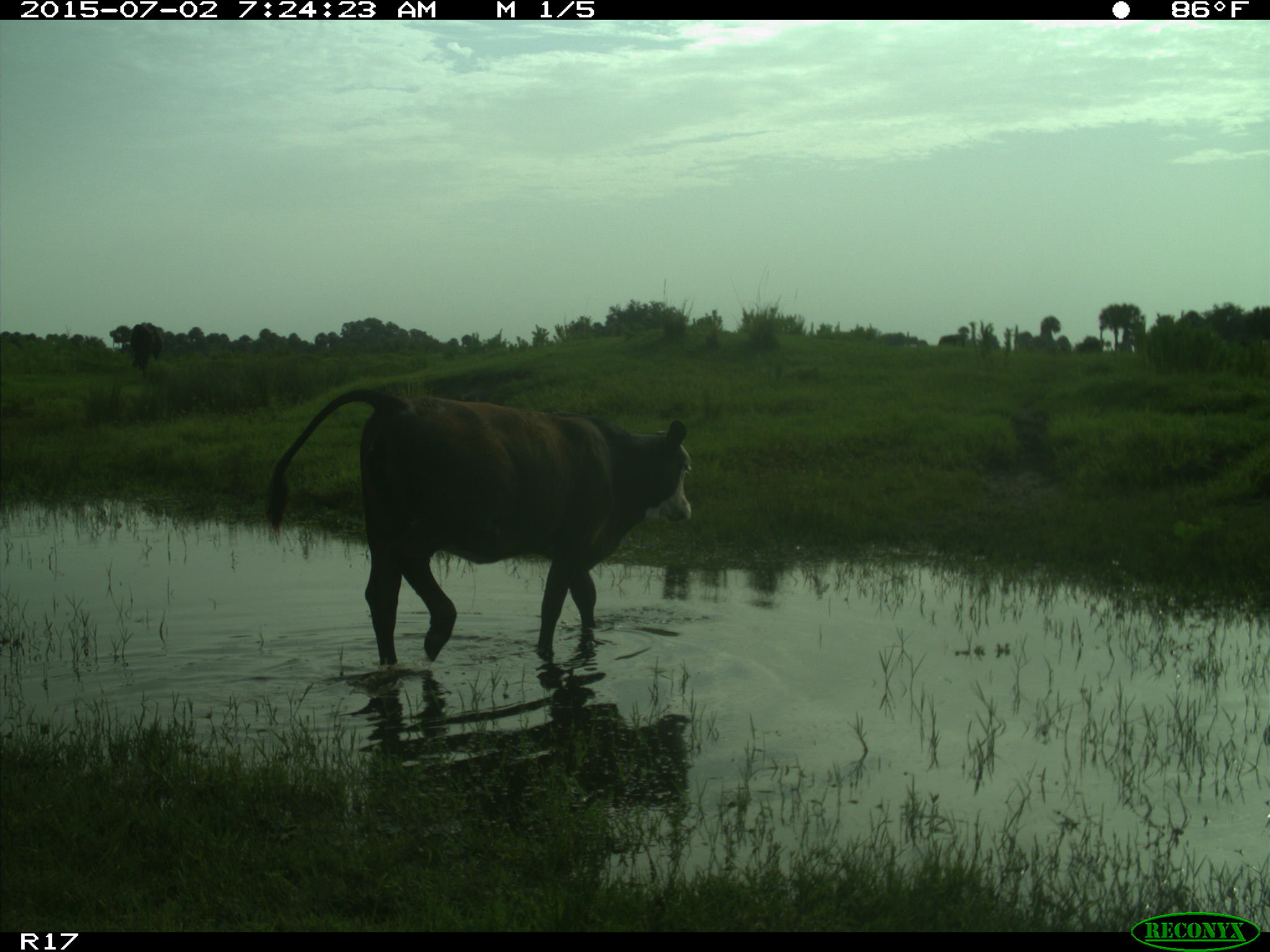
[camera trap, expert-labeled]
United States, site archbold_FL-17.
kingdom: Animalia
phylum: Chordata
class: Mammalia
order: Artiodactyla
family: Bovidae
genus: Bos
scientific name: Bos taurus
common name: domestic cow